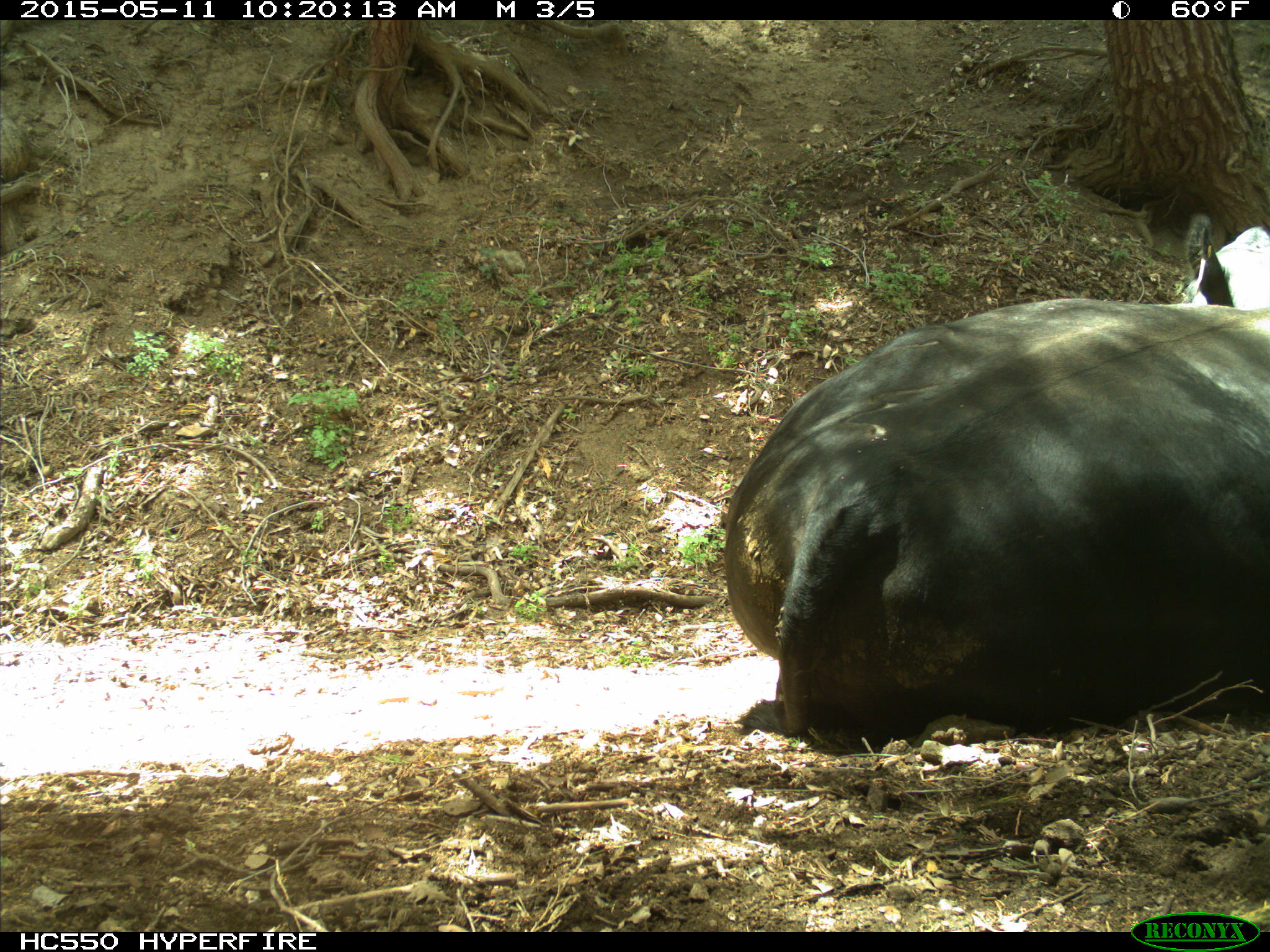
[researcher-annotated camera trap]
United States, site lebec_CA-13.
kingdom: Animalia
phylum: Chordata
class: Mammalia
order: Artiodactyla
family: Bovidae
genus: Bos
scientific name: Bos taurus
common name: domestic cow